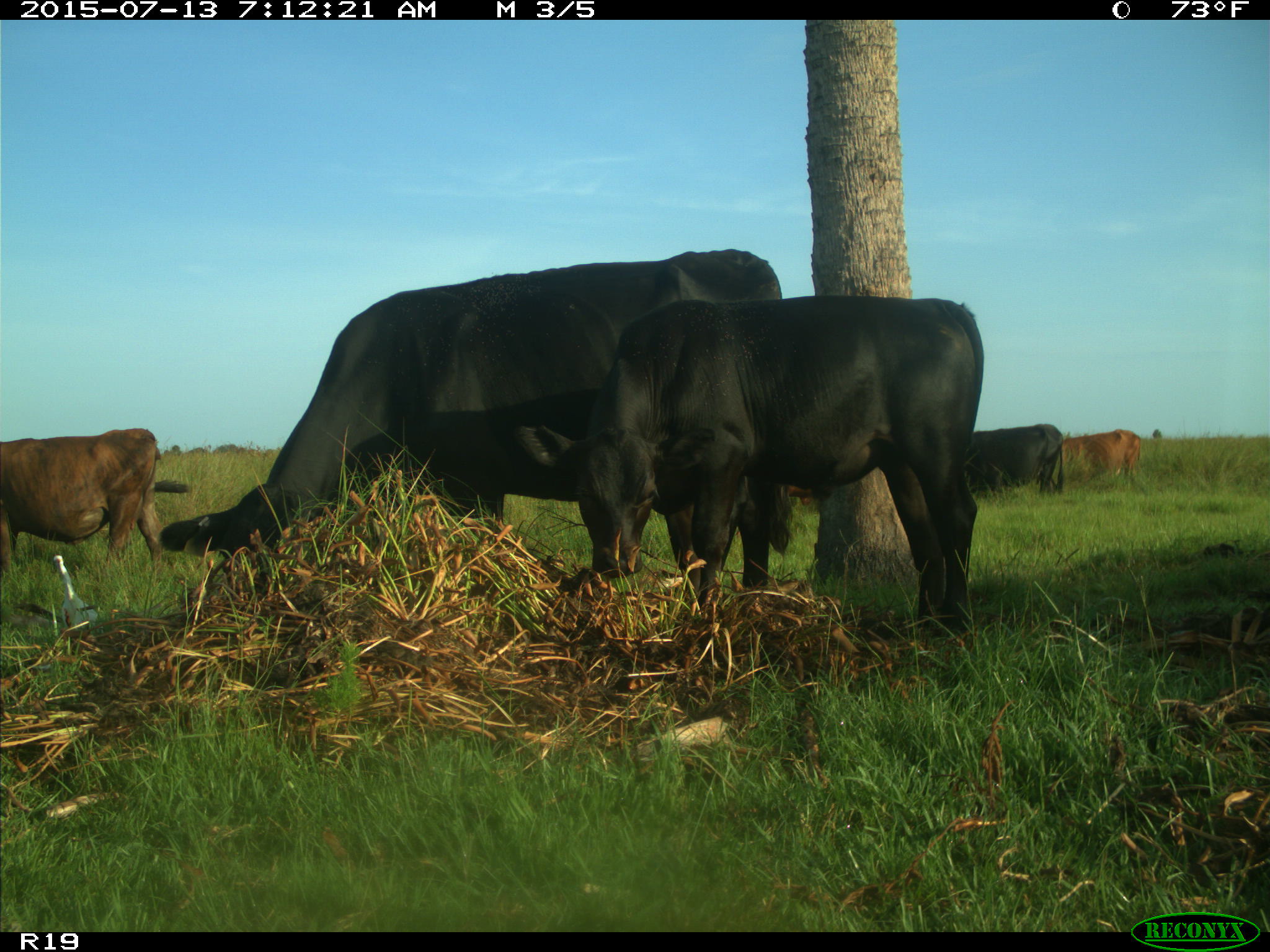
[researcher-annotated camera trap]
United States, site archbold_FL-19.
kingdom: Animalia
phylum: Chordata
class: Mammalia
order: Artiodactyla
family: Bovidae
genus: Bos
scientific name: Bos taurus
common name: domestic cow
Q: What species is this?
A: Bos taurus (domestic cow).